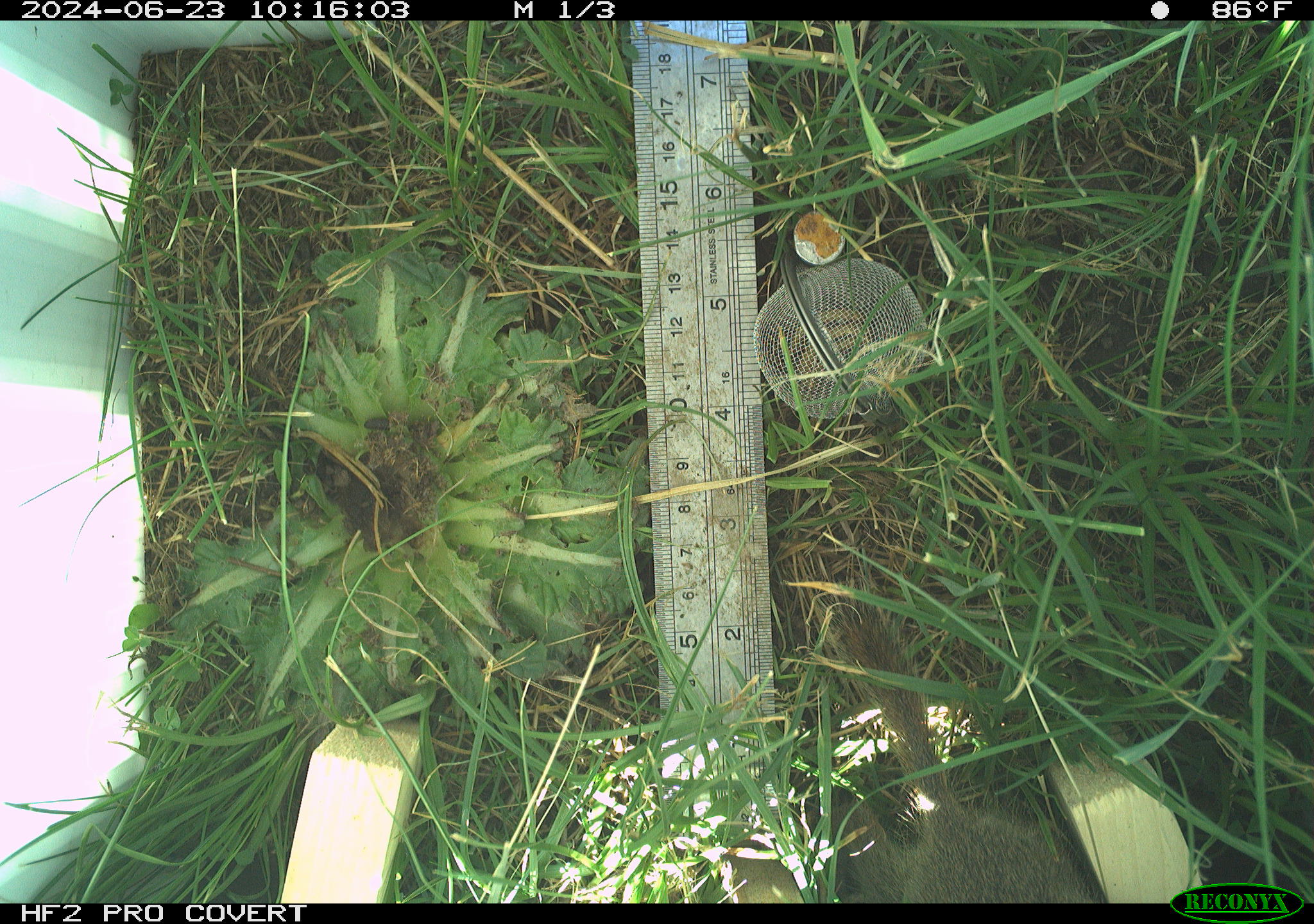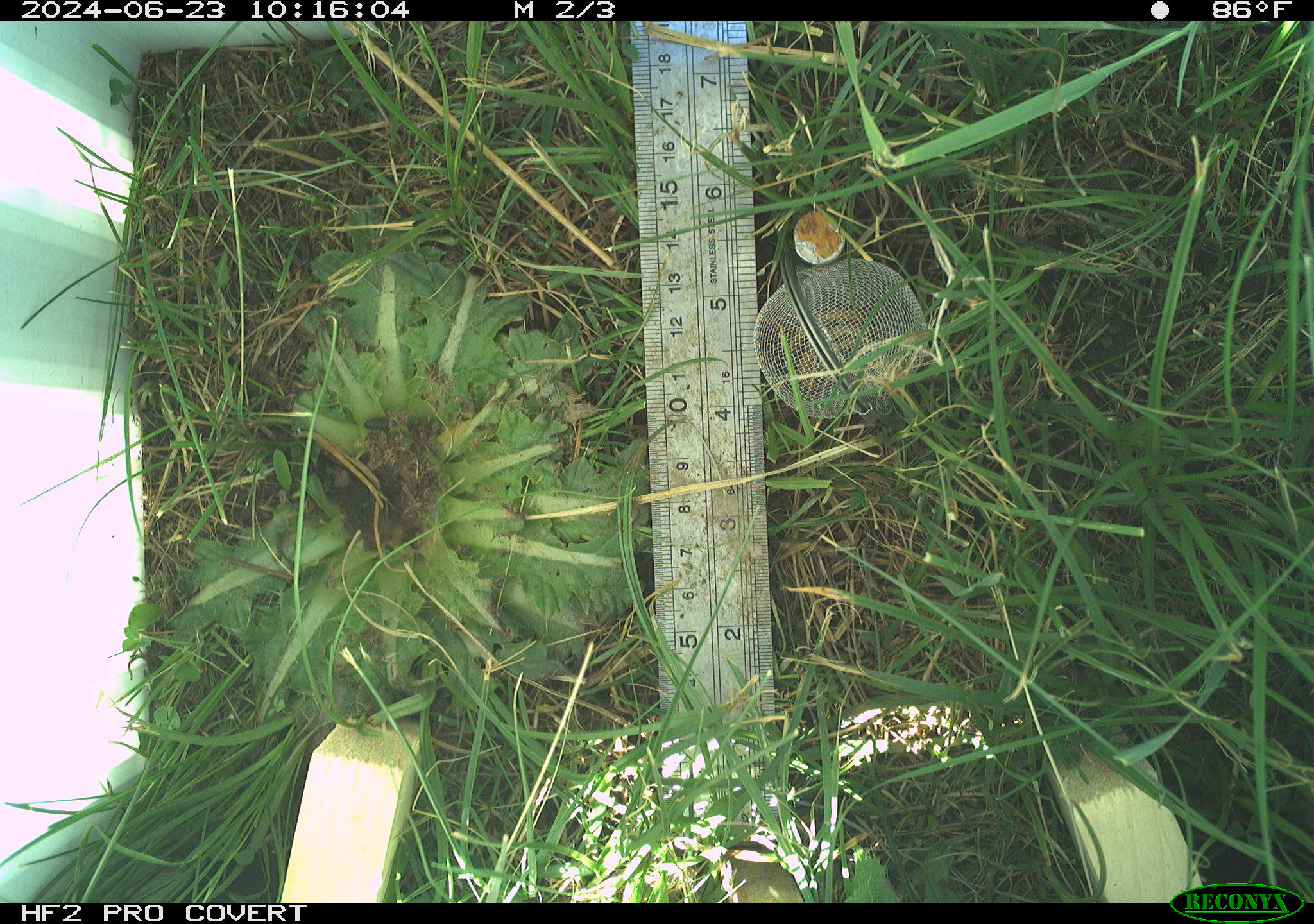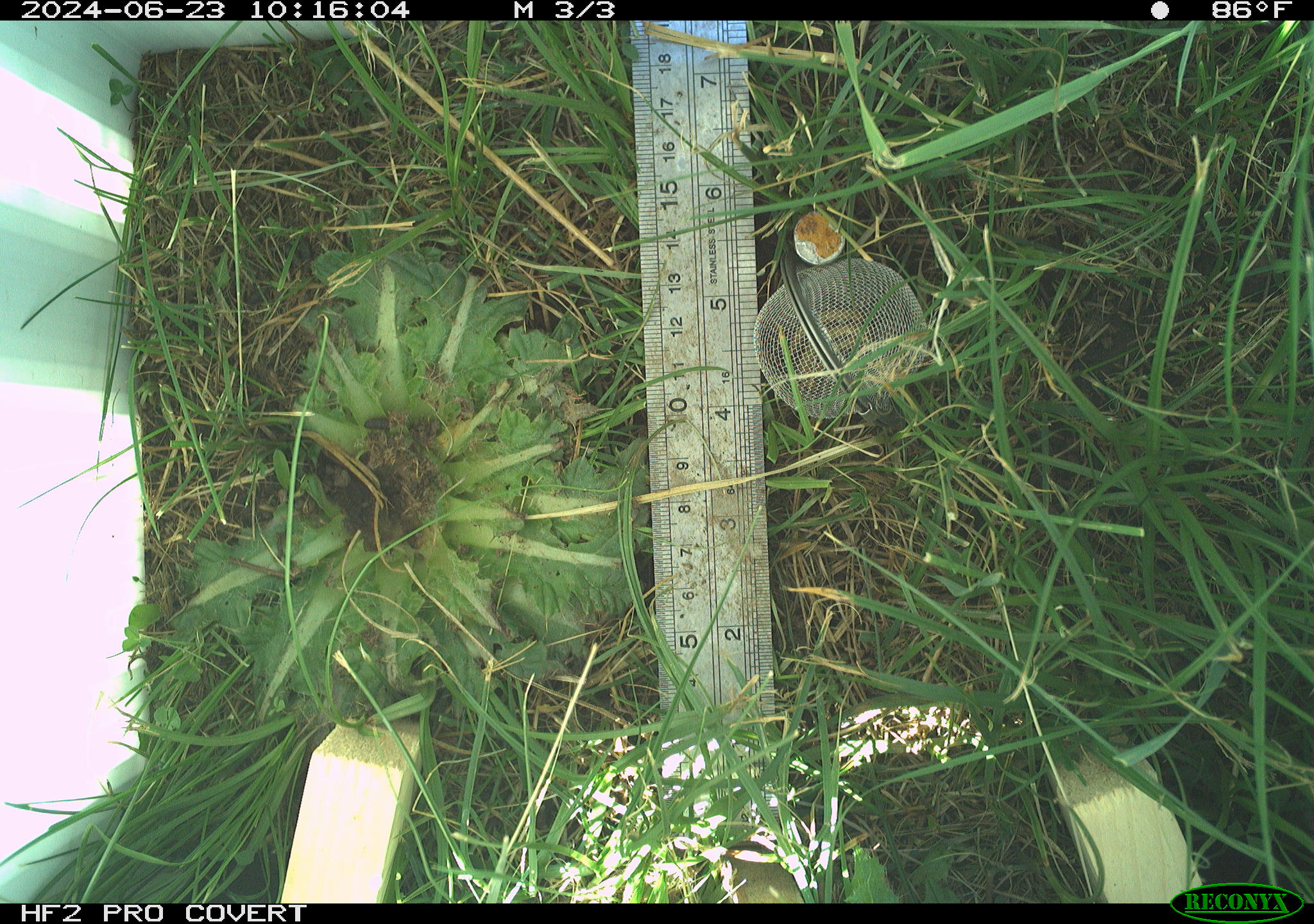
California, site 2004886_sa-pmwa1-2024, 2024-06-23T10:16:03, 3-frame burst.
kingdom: Animalia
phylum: Chordata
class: Mammalia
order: Rodentia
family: Sciuridae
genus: Urocitellus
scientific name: Urocitellus beldingi beldingi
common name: belding's ground squirrel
Belding's ground squirrel (Urocitellus beldingi beldingi).